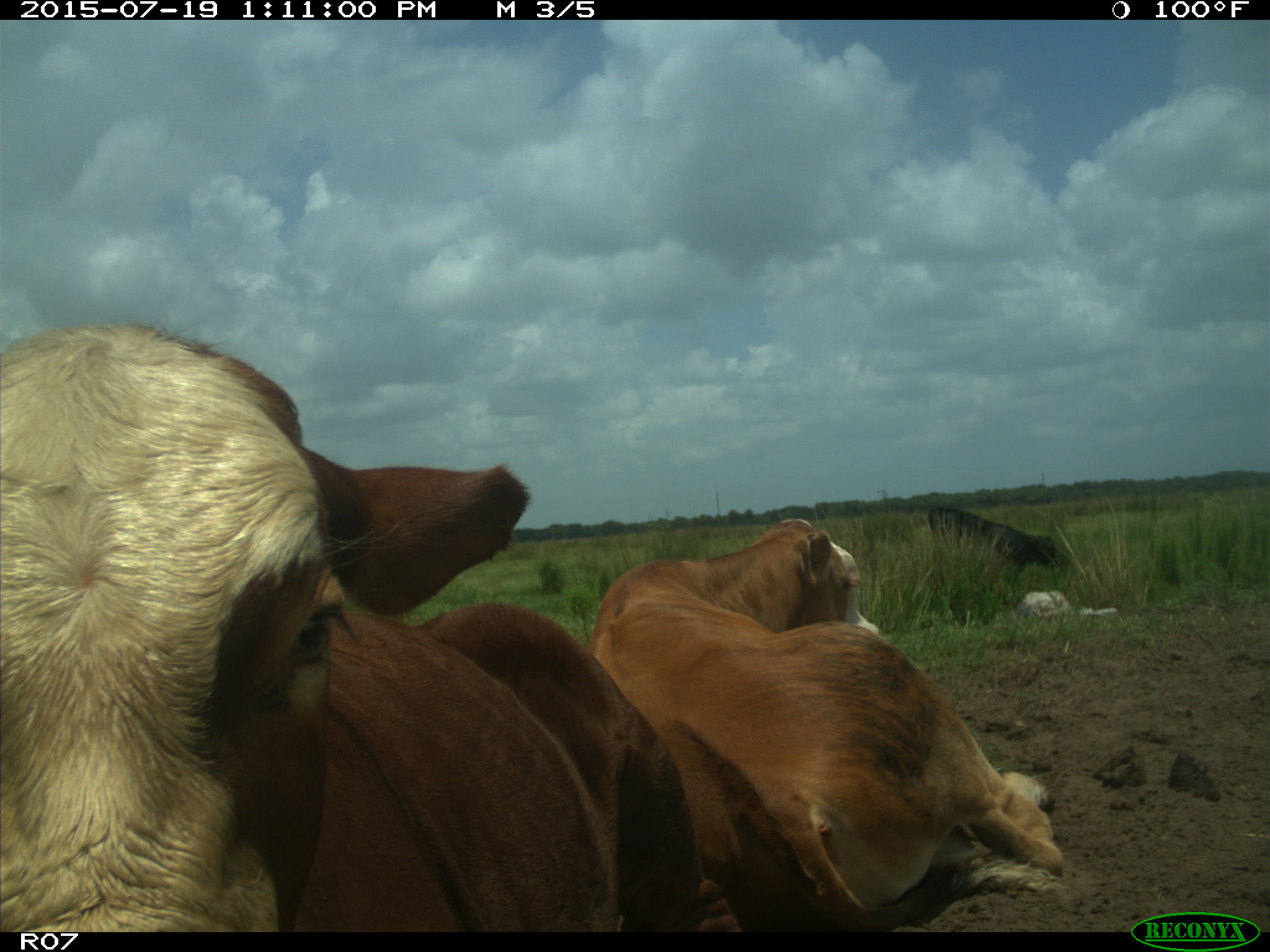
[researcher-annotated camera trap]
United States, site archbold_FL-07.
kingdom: Animalia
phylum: Chordata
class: Mammalia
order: Artiodactyla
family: Bovidae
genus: Bos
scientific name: Bos taurus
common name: domestic cow